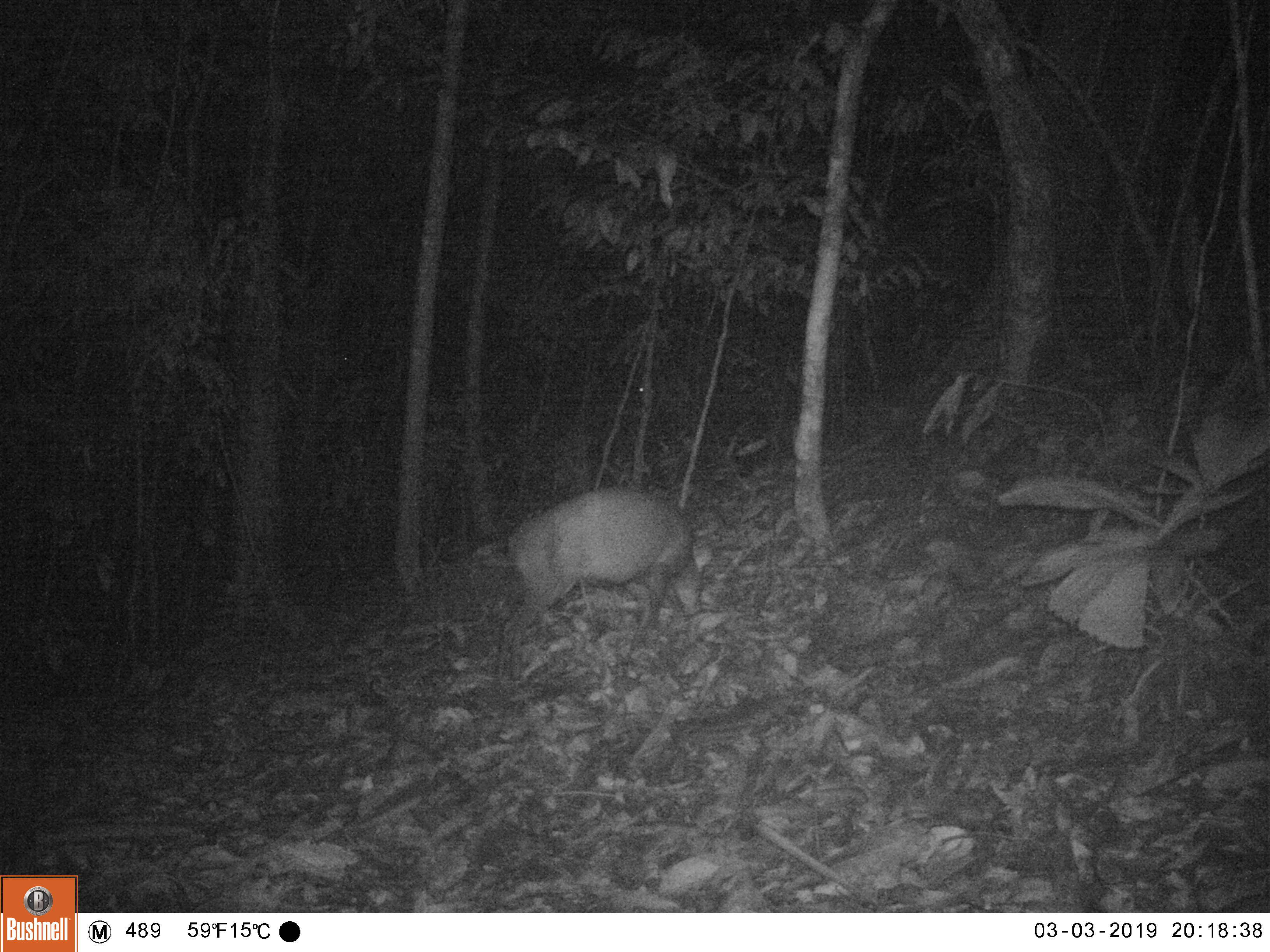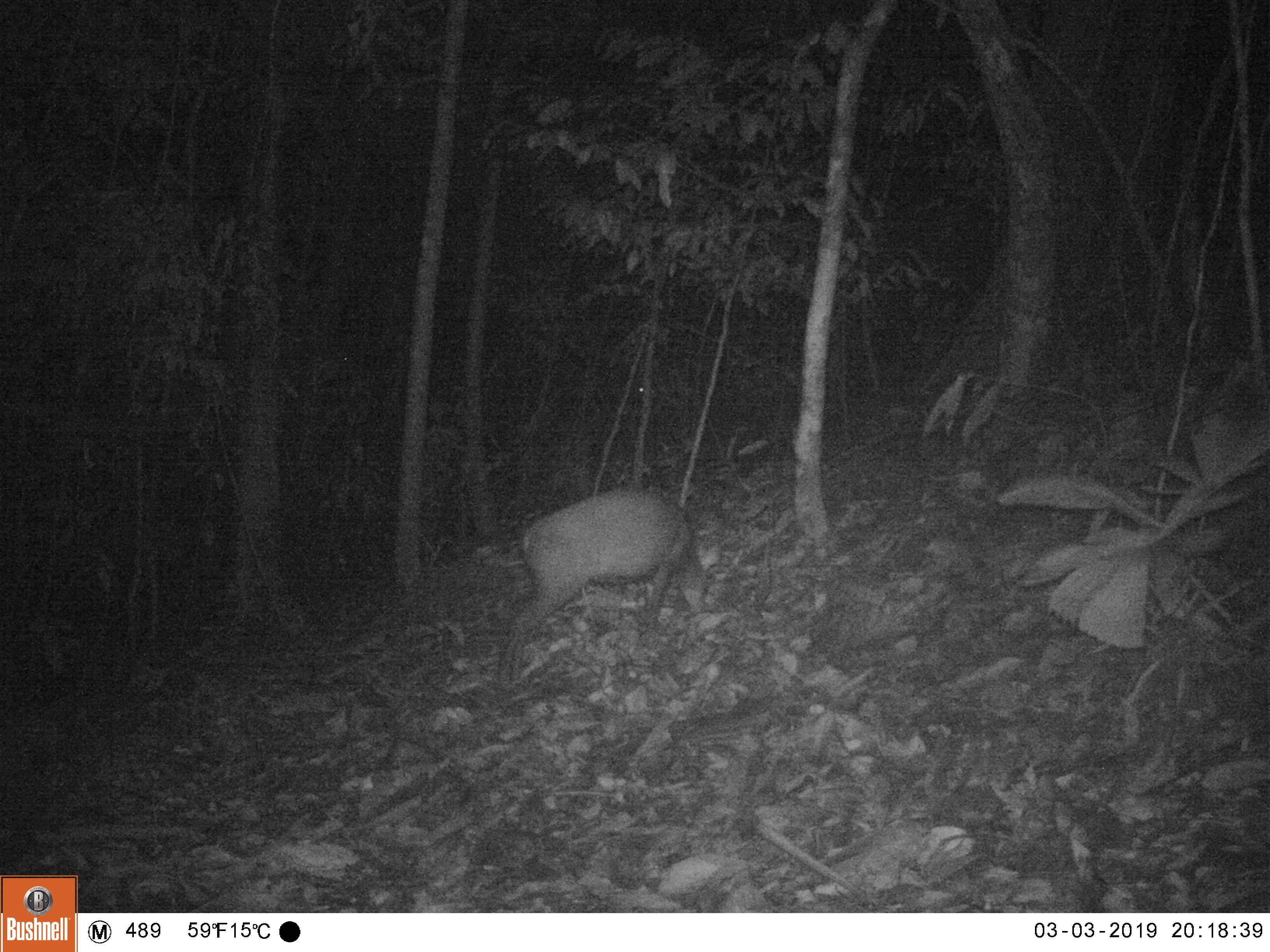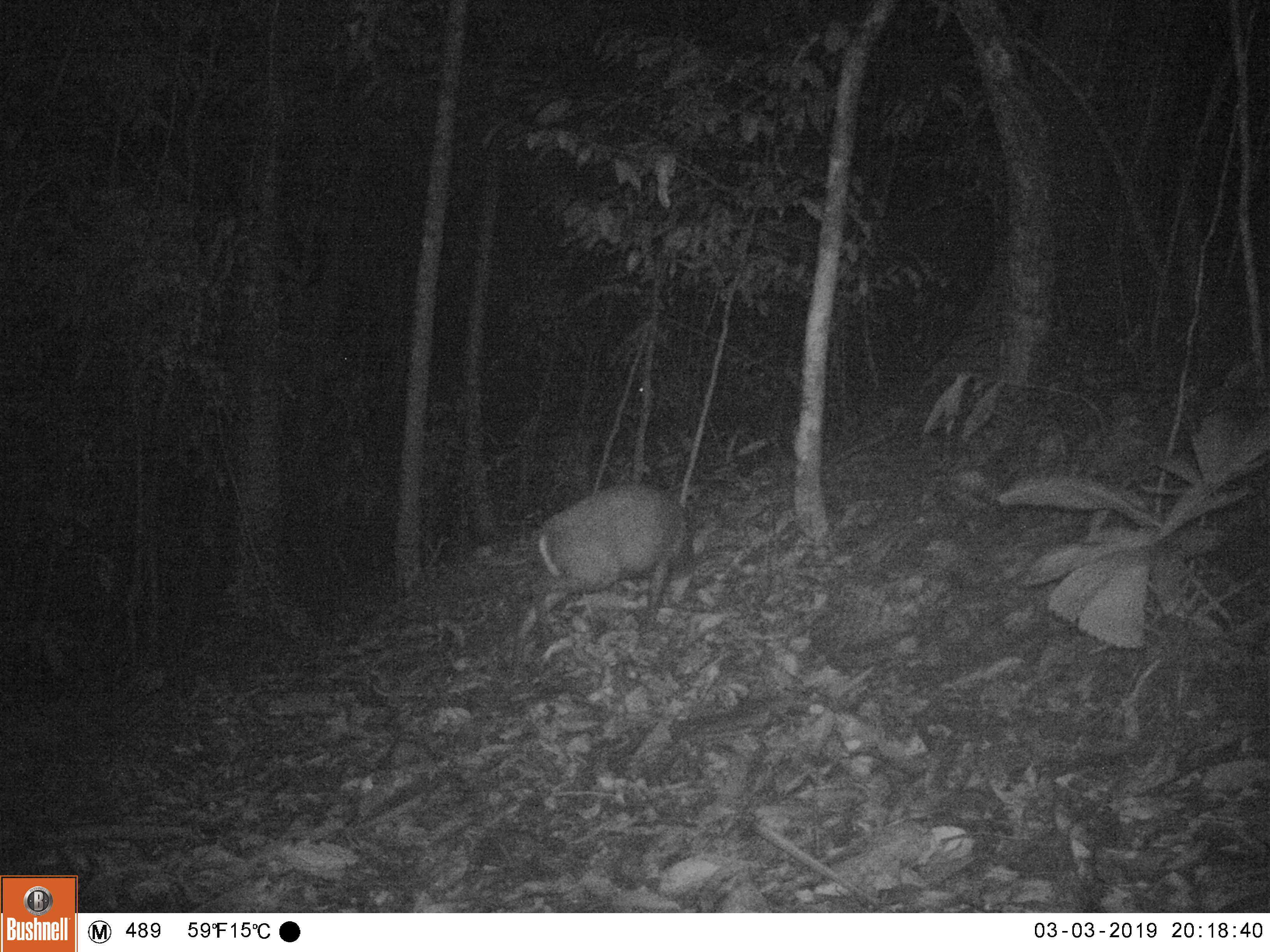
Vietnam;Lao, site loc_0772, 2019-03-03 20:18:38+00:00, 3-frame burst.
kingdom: Animalia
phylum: Chordata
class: Mammalia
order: Artiodactyla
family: Cervidae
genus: Muntiacus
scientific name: Muntiacus rooseveltorum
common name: roosevelt's muntjac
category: roosevelts muntjac group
Roosevelts muntjac group (roosevelt's muntjac) (Muntiacus rooseveltorum). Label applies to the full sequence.